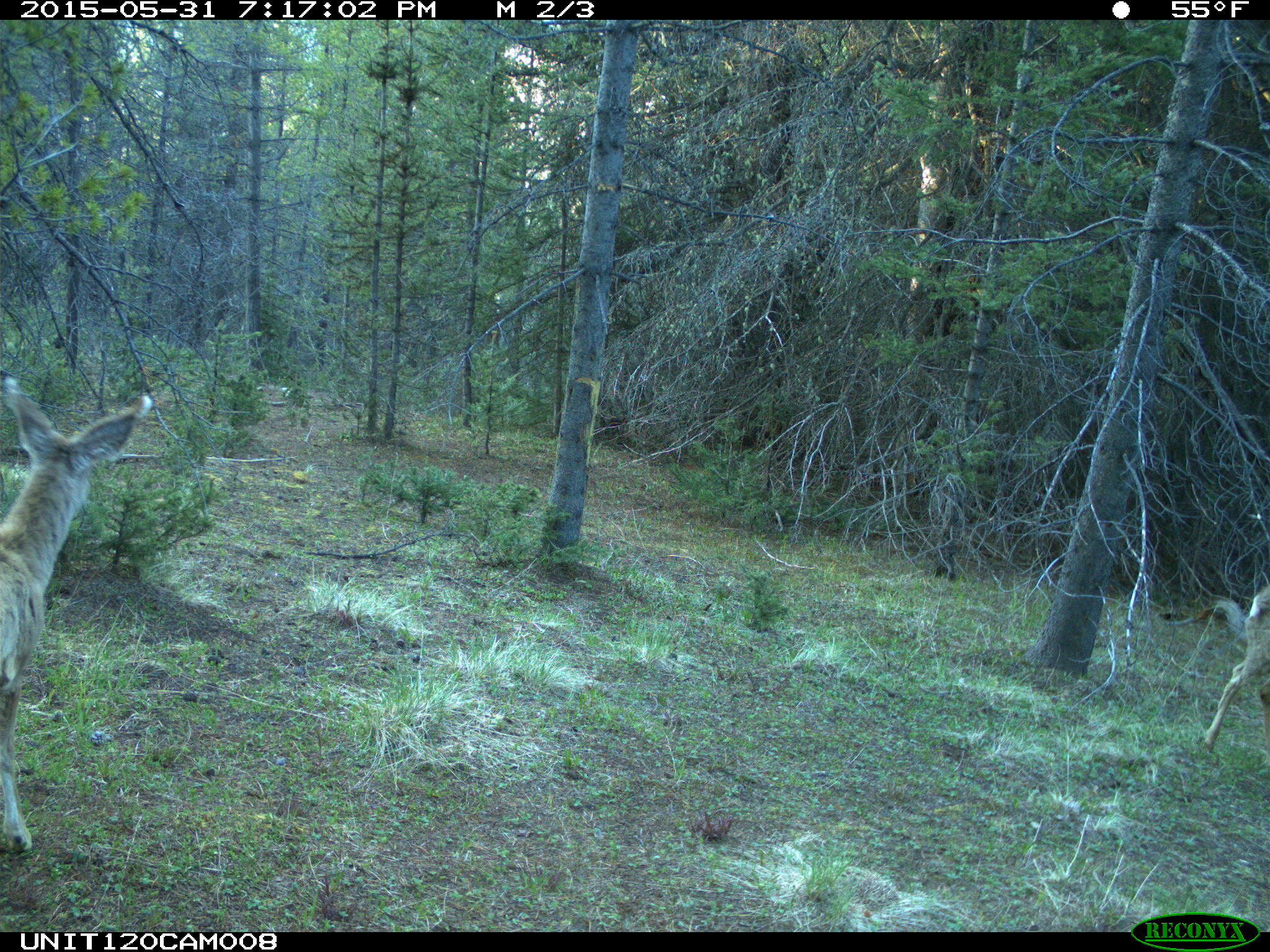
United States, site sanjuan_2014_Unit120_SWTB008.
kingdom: Animalia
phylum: Chordata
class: Mammalia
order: Artiodactyla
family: Cervidae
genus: Odocoileus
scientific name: Odocoileus hemionus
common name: mule deer